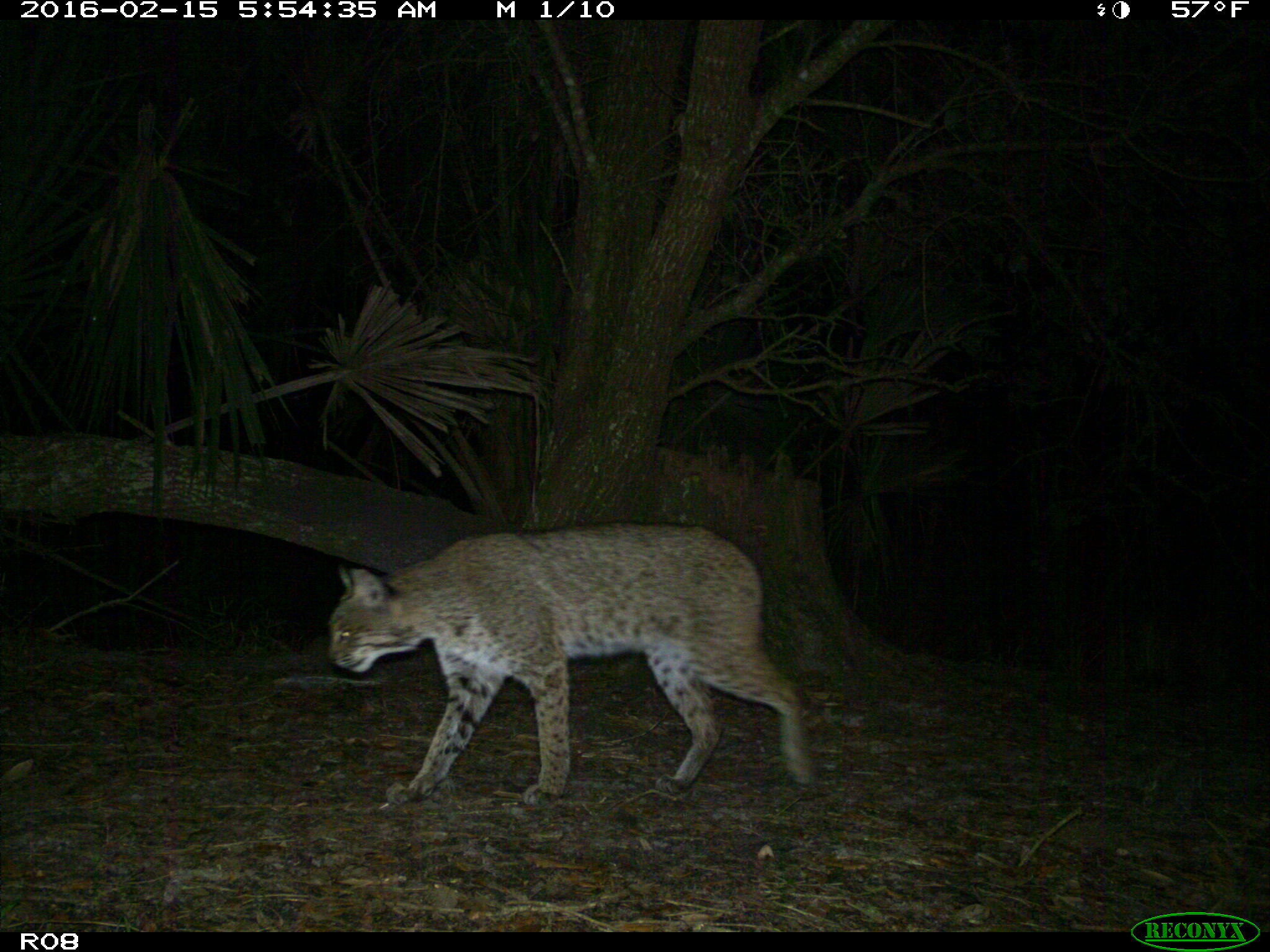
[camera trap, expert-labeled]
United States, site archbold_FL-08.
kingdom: Animalia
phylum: Chordata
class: Mammalia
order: Carnivora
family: Felidae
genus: Lynx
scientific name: Lynx rufus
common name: bobcat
Lynx rufus (bobcat).